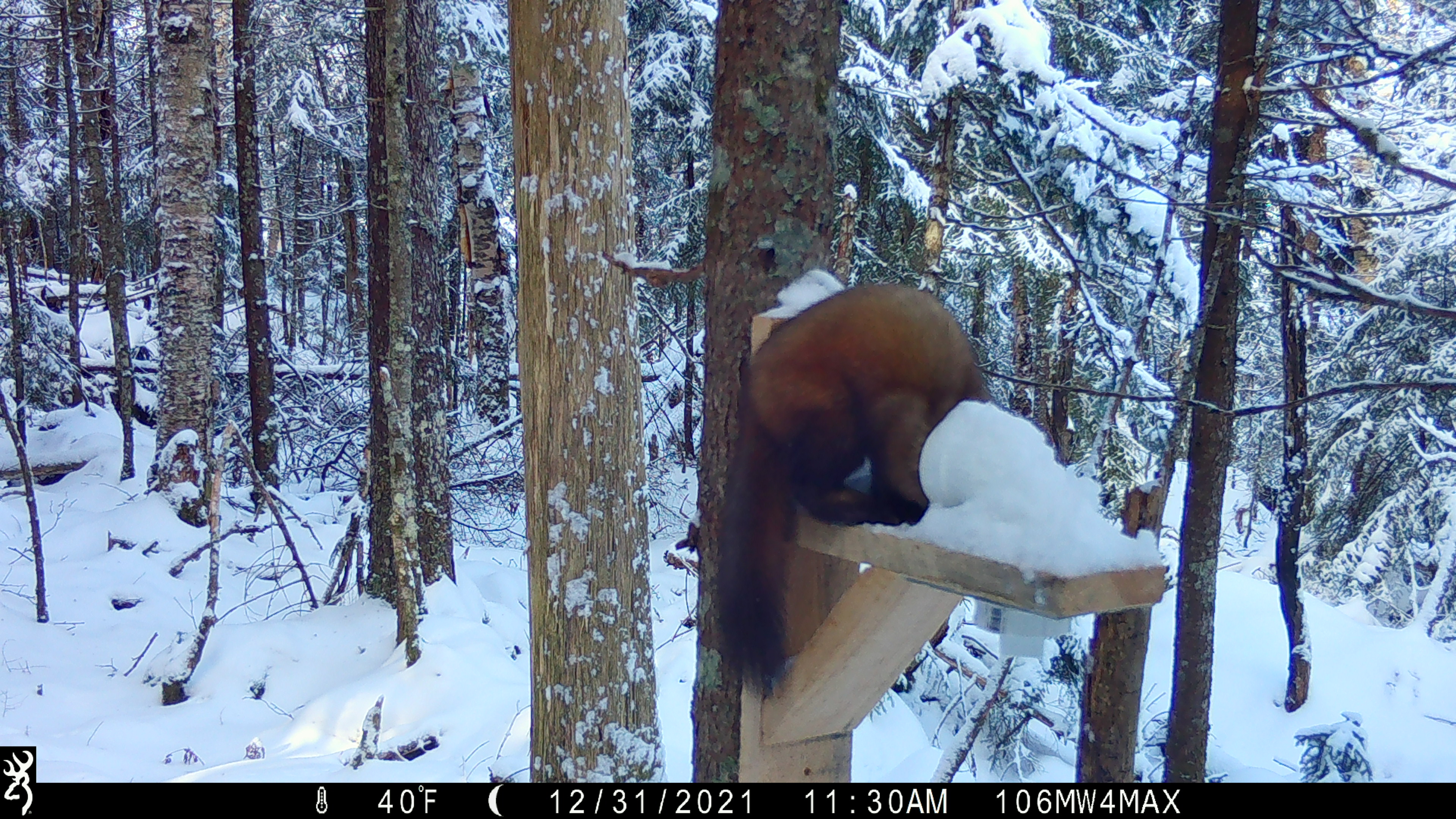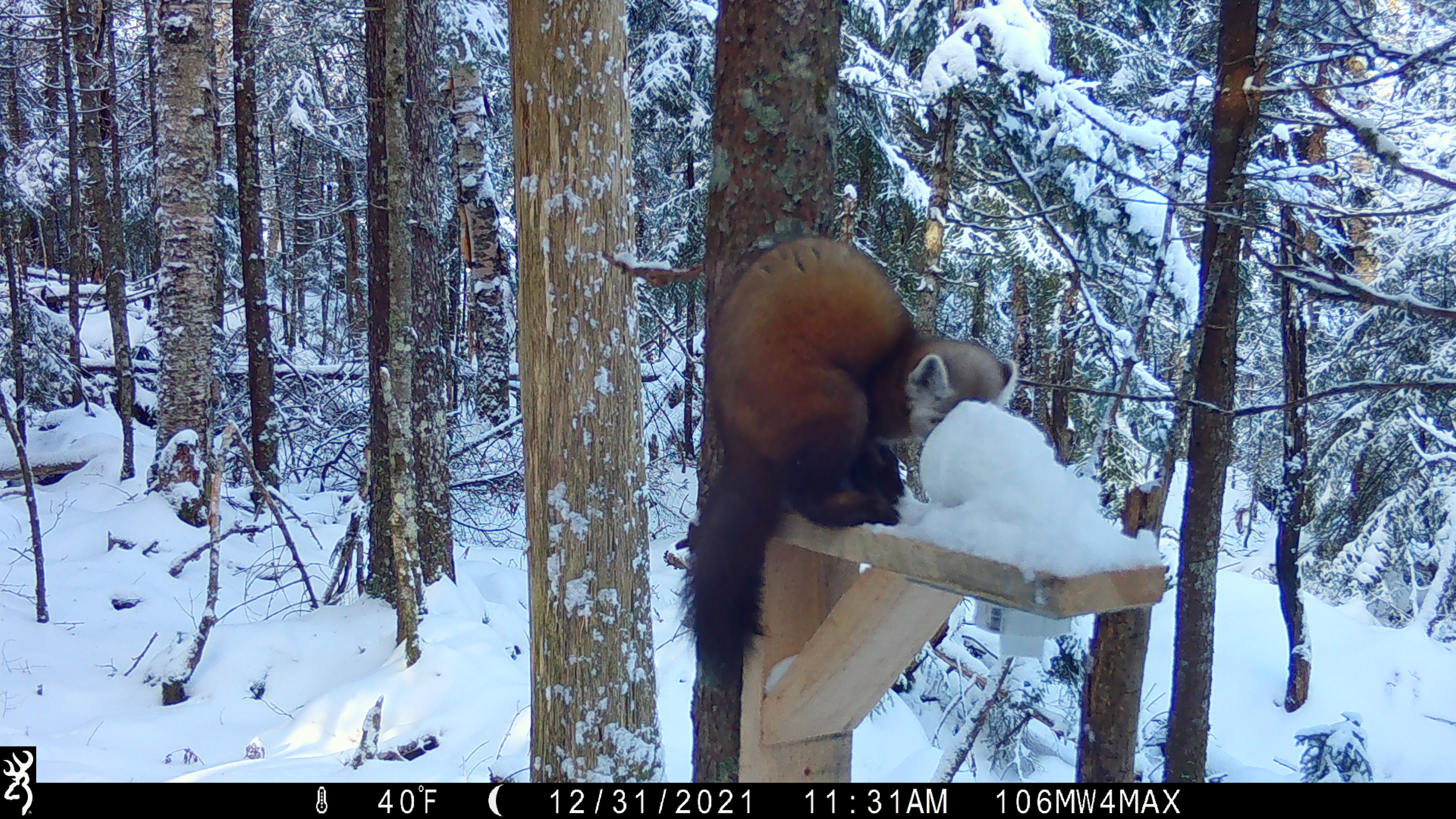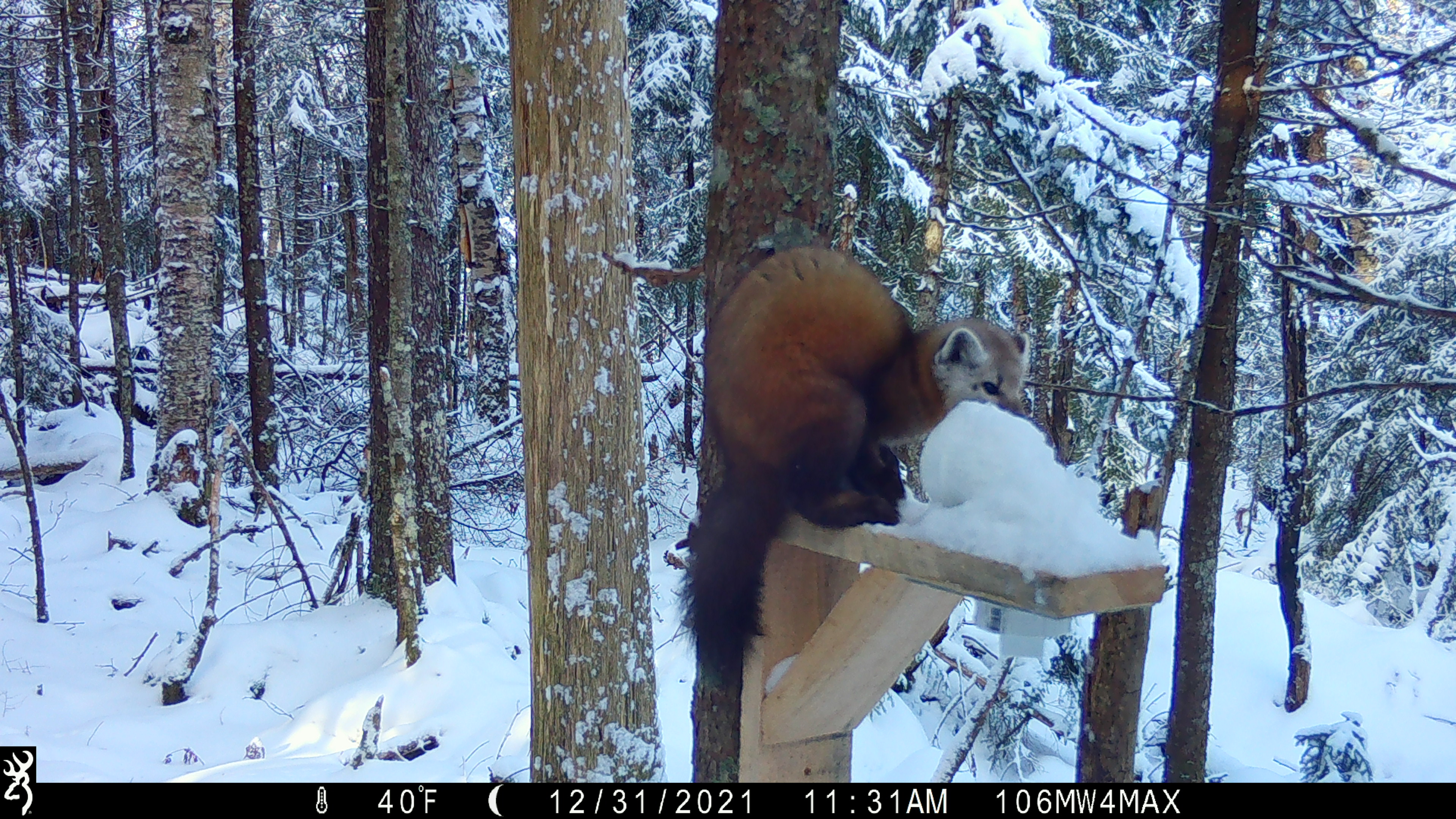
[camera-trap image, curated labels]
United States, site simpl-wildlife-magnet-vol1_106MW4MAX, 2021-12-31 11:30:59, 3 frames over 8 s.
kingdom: Animalia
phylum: Chordata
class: Mammalia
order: Carnivora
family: Mustelidae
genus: Martes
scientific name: Martes americana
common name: american marten